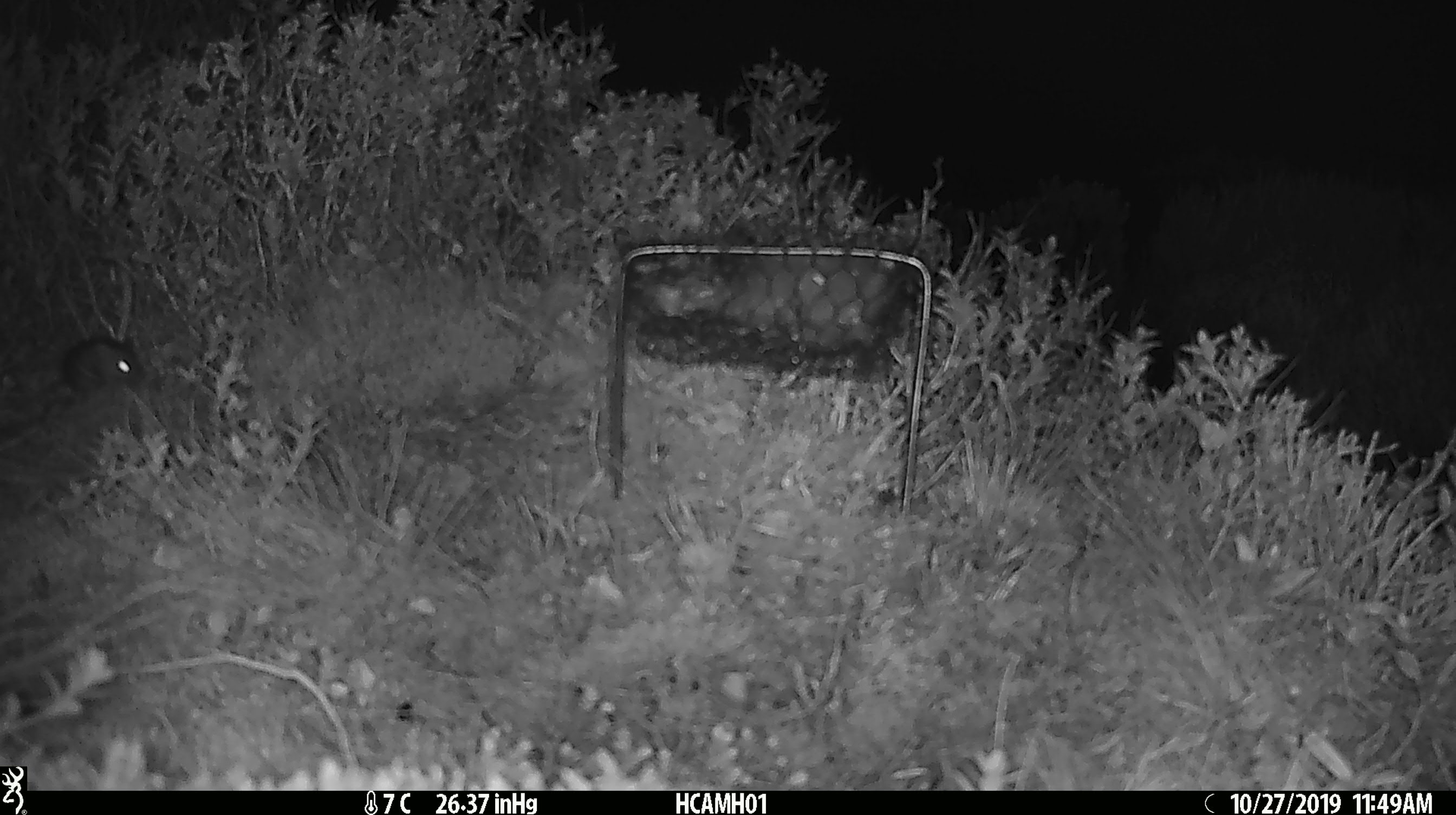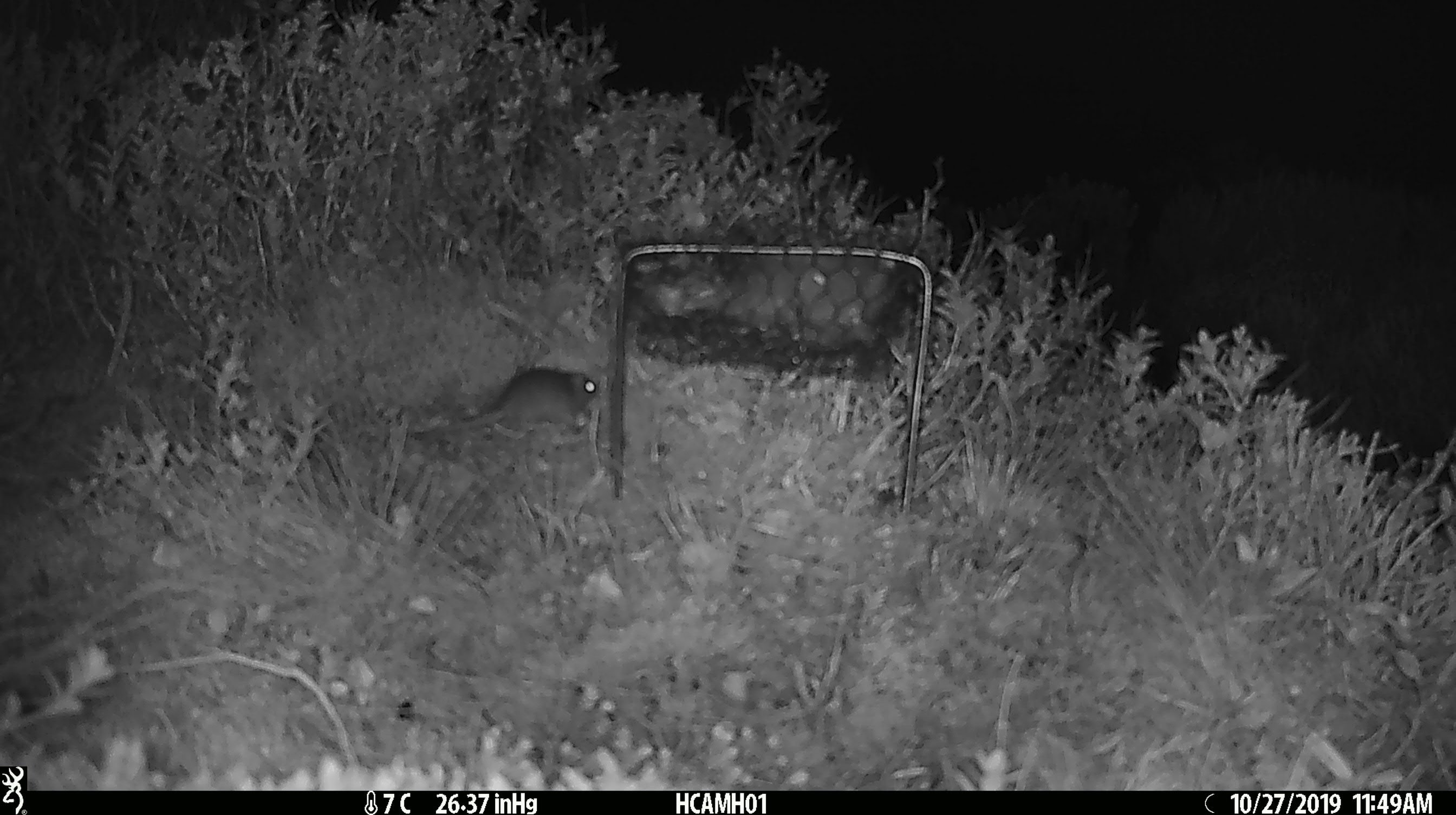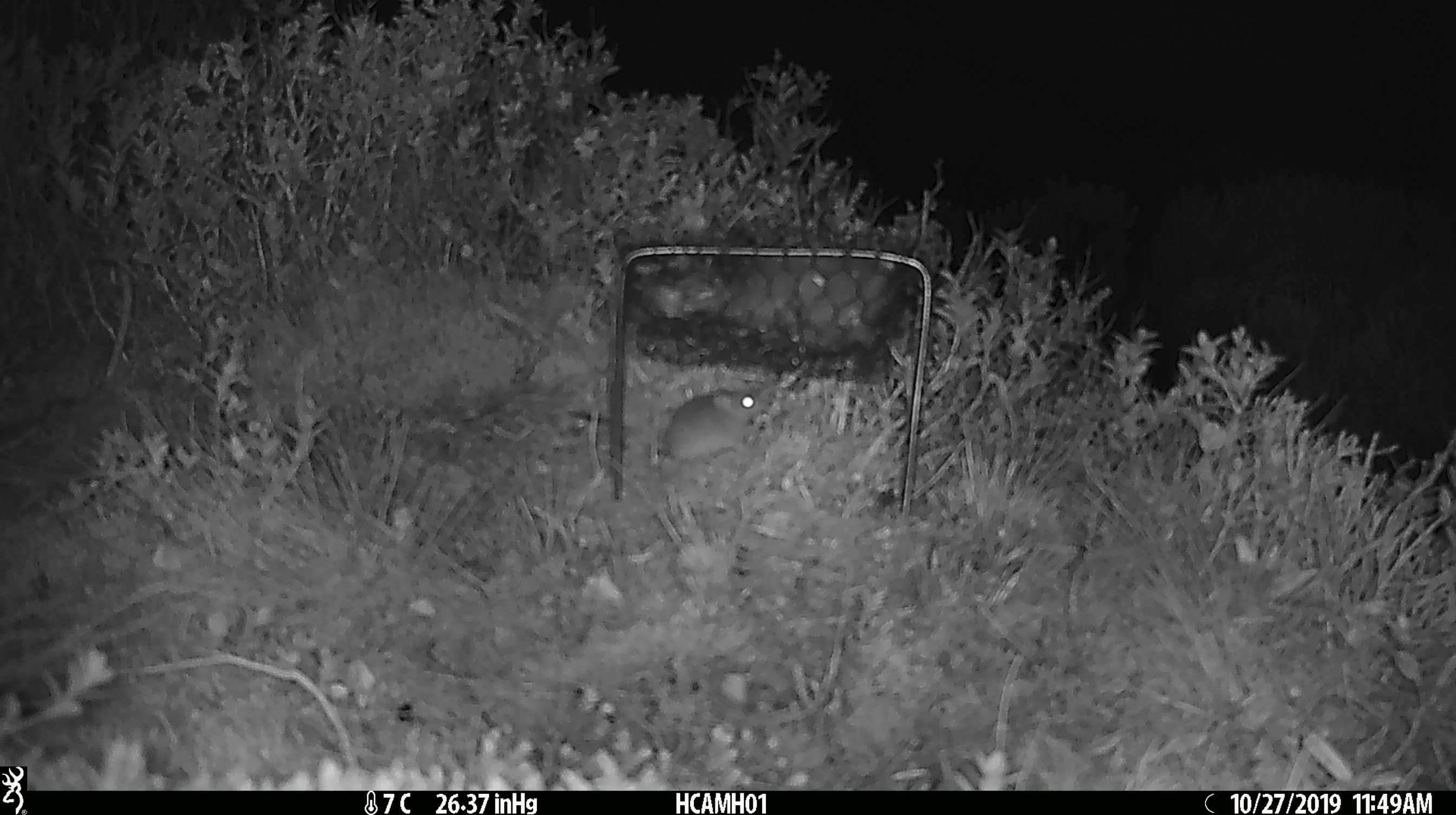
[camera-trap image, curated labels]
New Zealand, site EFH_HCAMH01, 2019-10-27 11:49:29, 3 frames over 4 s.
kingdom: Animalia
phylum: Chordata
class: Mammalia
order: Rodentia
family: Muridae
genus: Mus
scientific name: Mus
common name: mouse